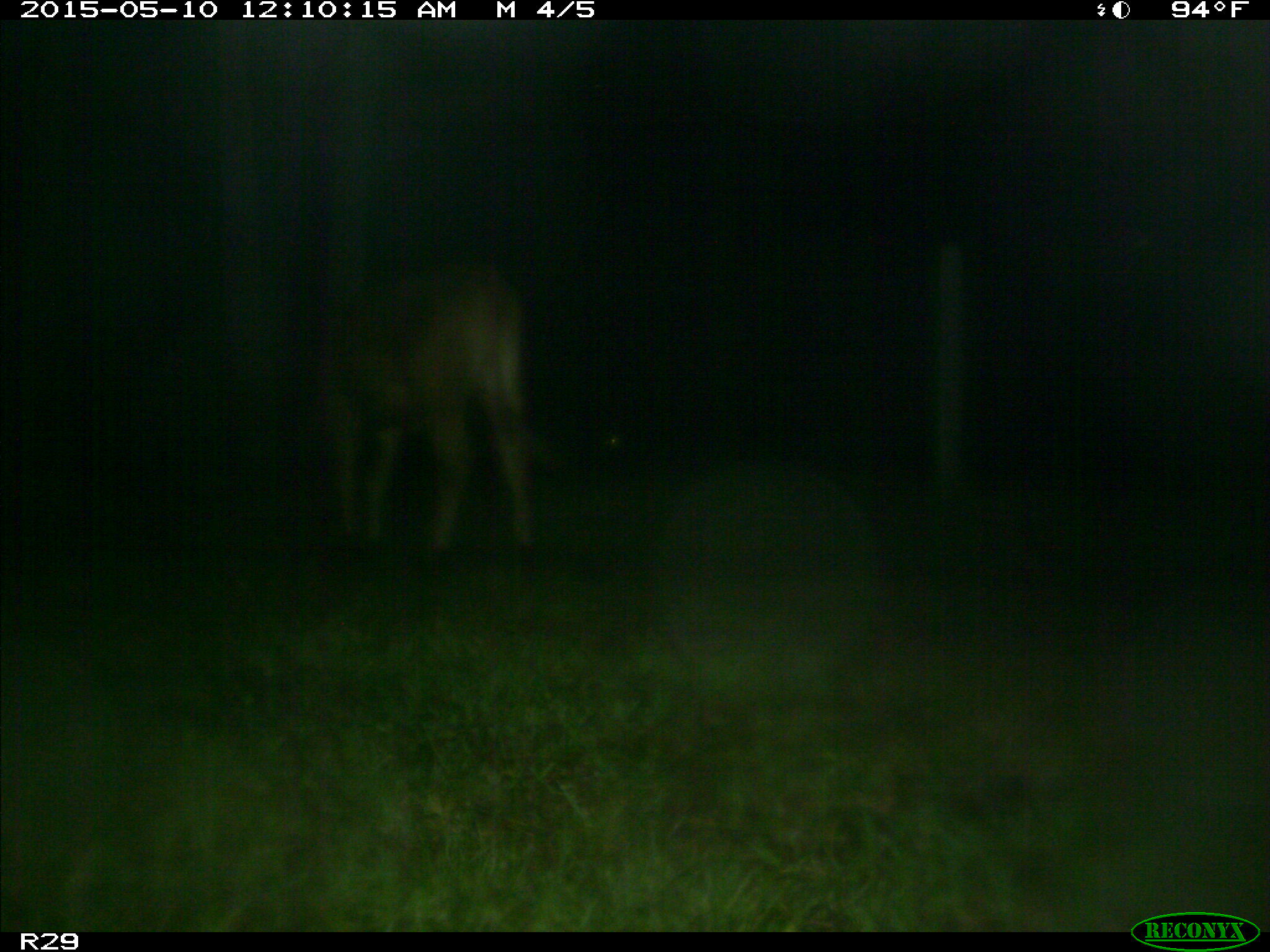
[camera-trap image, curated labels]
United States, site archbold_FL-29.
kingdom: Animalia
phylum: Chordata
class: Mammalia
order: Artiodactyla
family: Bovidae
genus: Bos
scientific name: Bos taurus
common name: domestic cow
Bos taurus (domestic cow).